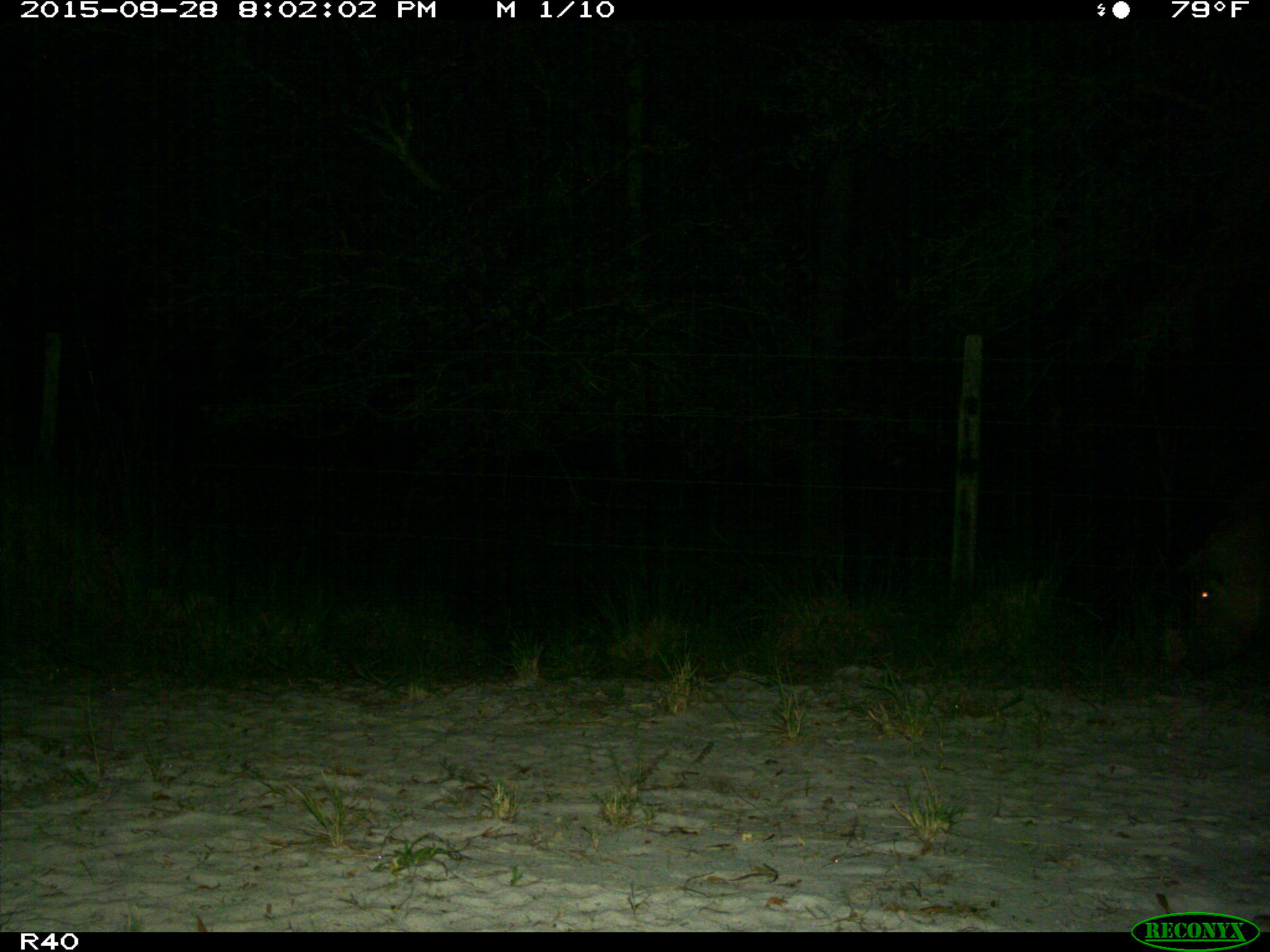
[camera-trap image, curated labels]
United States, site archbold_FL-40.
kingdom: Animalia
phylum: Chordata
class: Mammalia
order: Artiodactyla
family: Suidae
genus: Sus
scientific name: Sus scrofa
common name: wild boar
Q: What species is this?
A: Sus scrofa (wild boar).